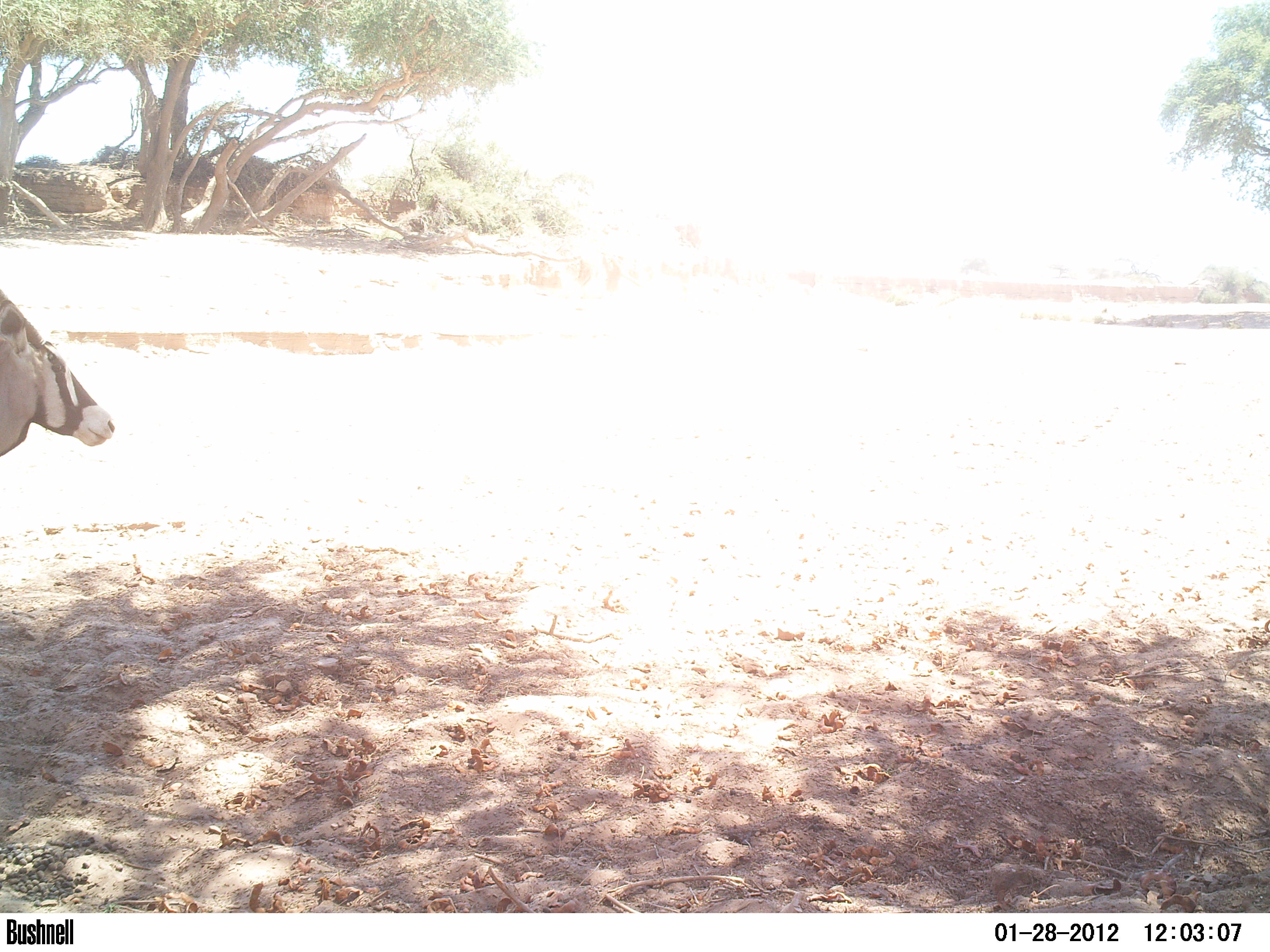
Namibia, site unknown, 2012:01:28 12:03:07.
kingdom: Animalia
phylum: Chordata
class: Mammalia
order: Artiodactyla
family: Bovidae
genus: Oryx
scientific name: Oryx gazella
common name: gemsbok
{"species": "Oryx gazella (gemsbok)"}